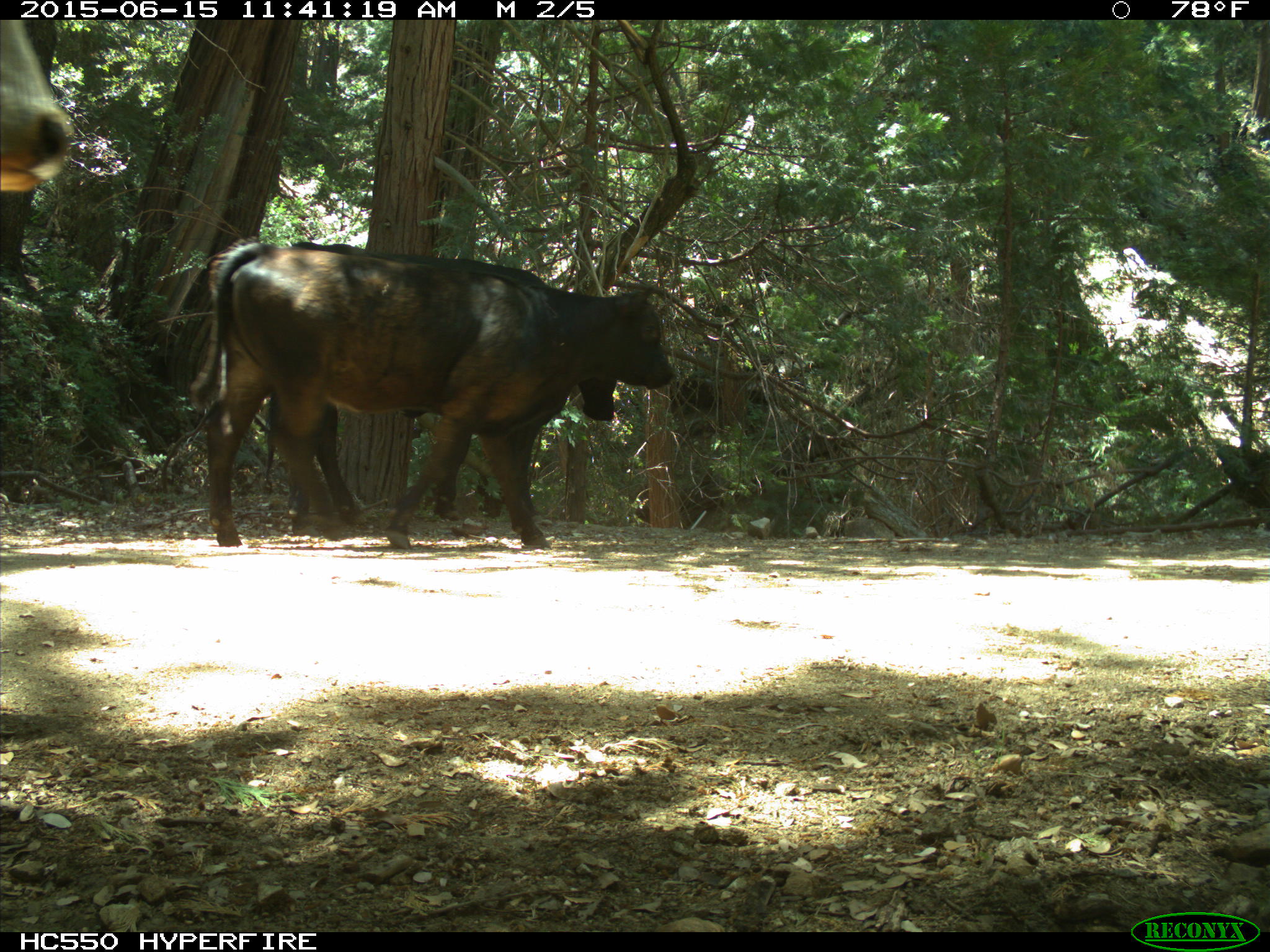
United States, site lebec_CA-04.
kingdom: Animalia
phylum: Chordata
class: Mammalia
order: Artiodactyla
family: Bovidae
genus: Bos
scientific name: Bos taurus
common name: domestic cow